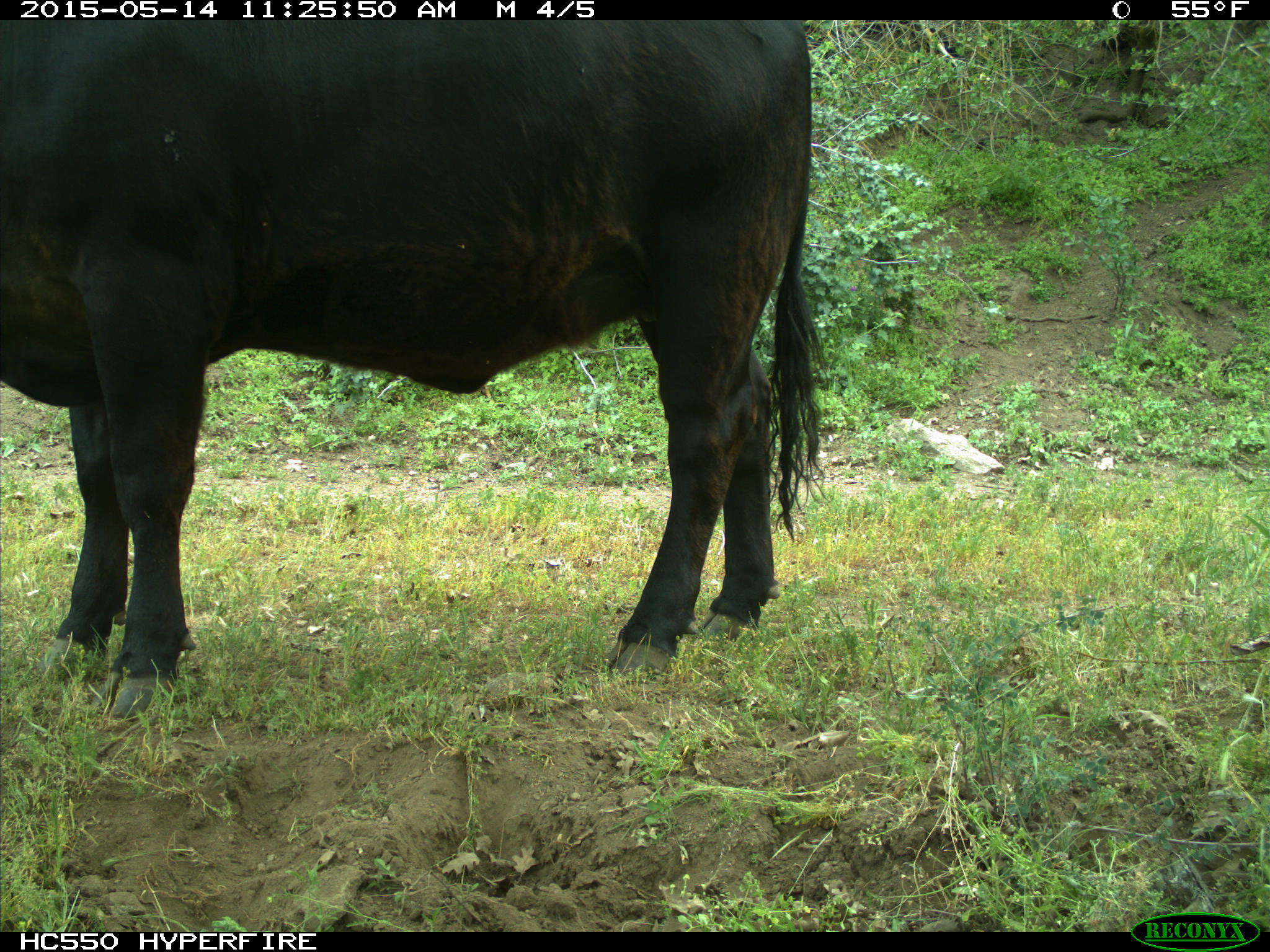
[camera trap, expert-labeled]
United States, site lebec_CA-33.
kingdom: Animalia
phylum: Chordata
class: Mammalia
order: Artiodactyla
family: Bovidae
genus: Bos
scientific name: Bos taurus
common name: domestic cow